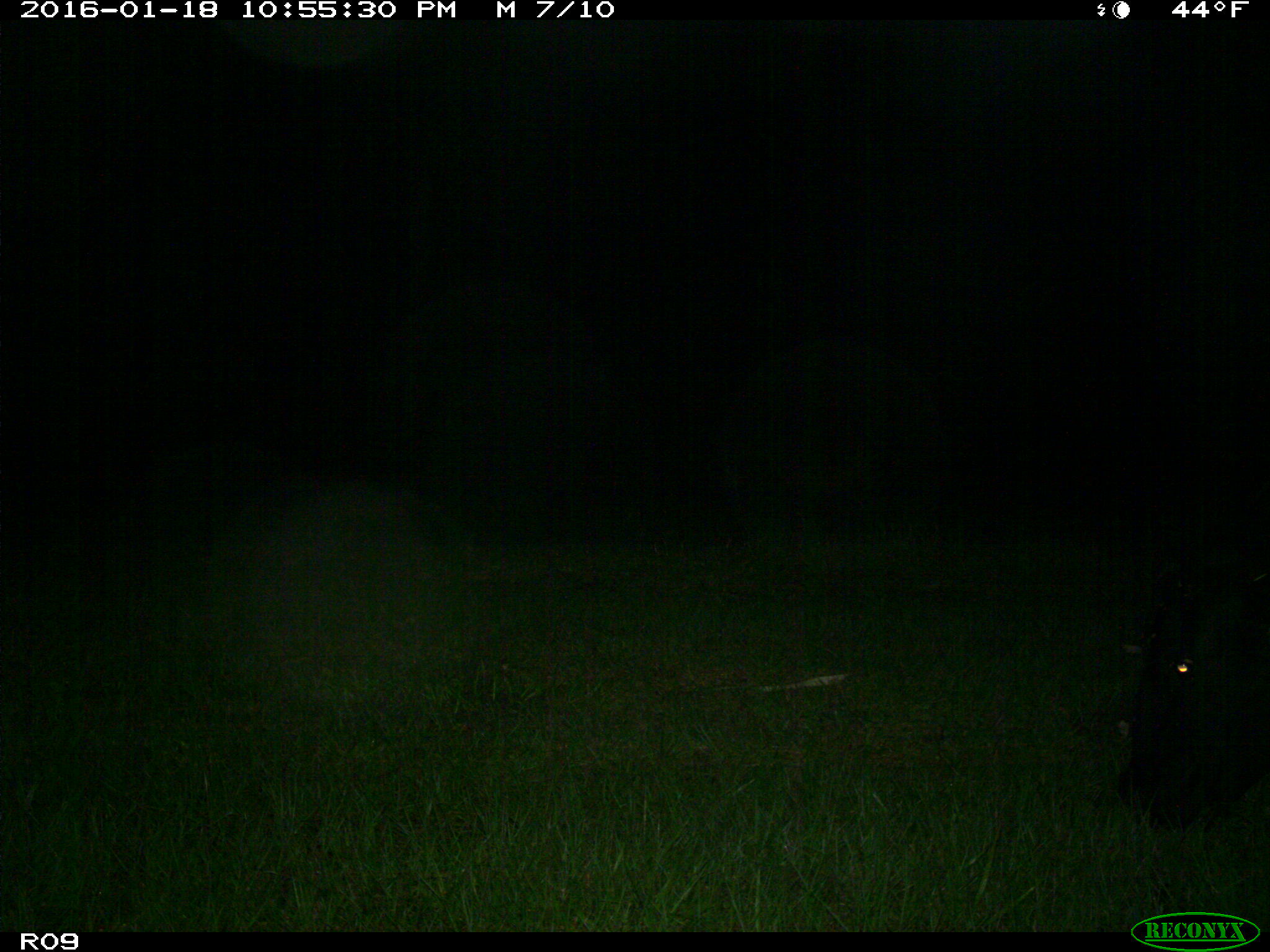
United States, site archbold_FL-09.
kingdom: Animalia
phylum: Chordata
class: Mammalia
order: Artiodactyla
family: Bovidae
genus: Bos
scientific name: Bos taurus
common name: domestic cow